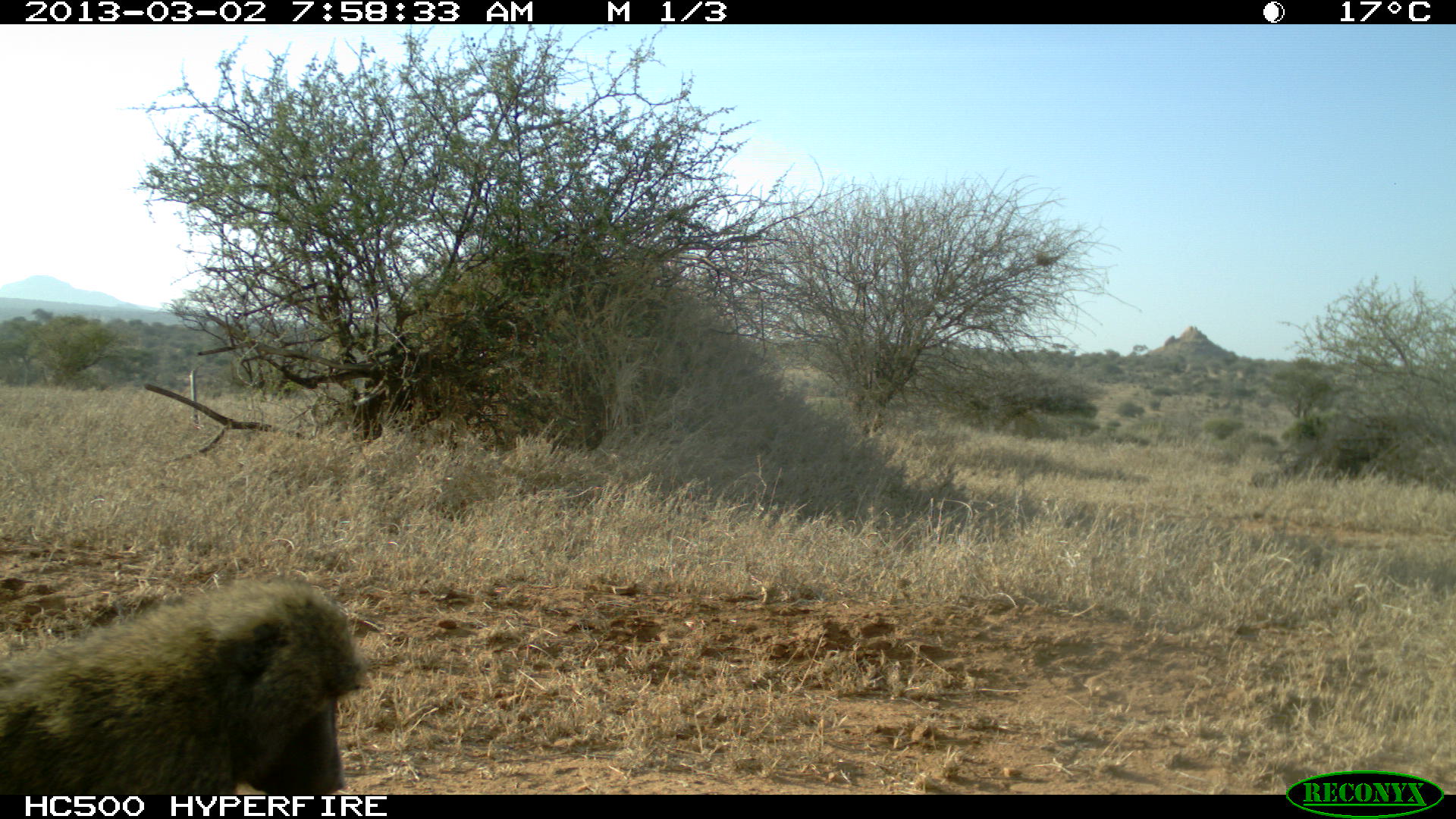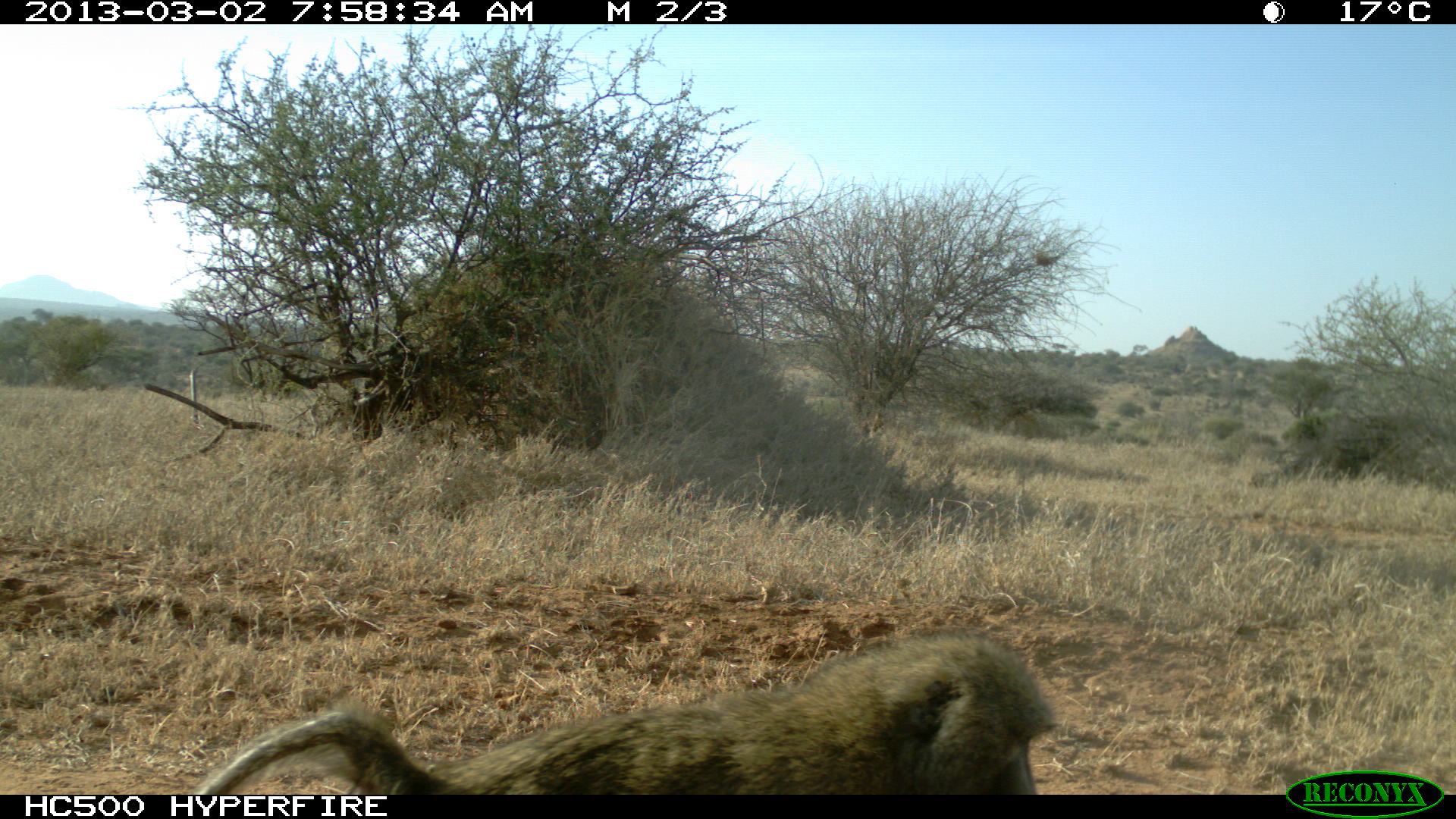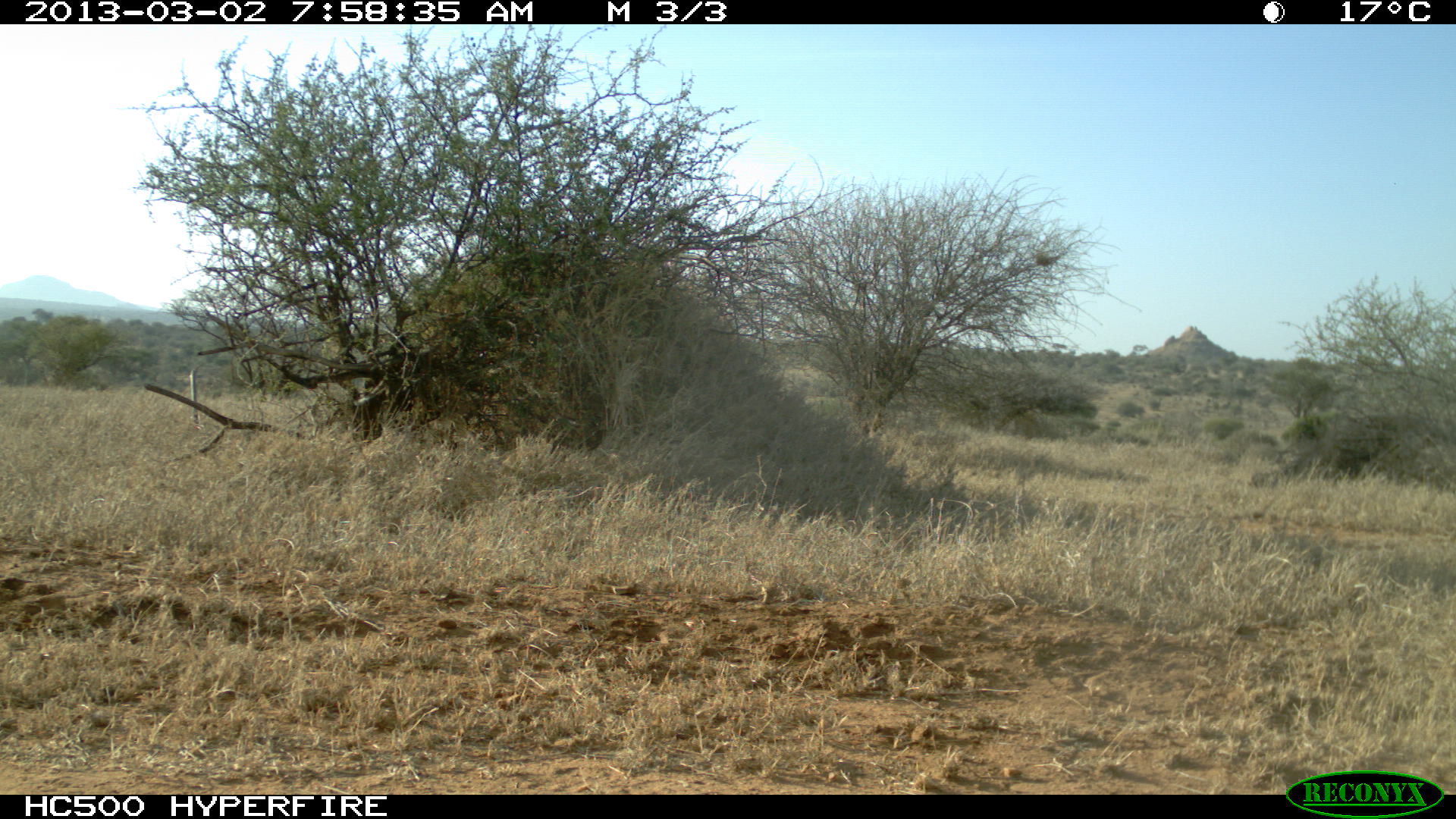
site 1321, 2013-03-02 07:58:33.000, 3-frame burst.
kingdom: Animalia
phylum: Chordata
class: Mammalia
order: Primates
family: Cercopithecidae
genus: Papio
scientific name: Papio anubis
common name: olive baboon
Papio anubis (olive baboon), count 1.